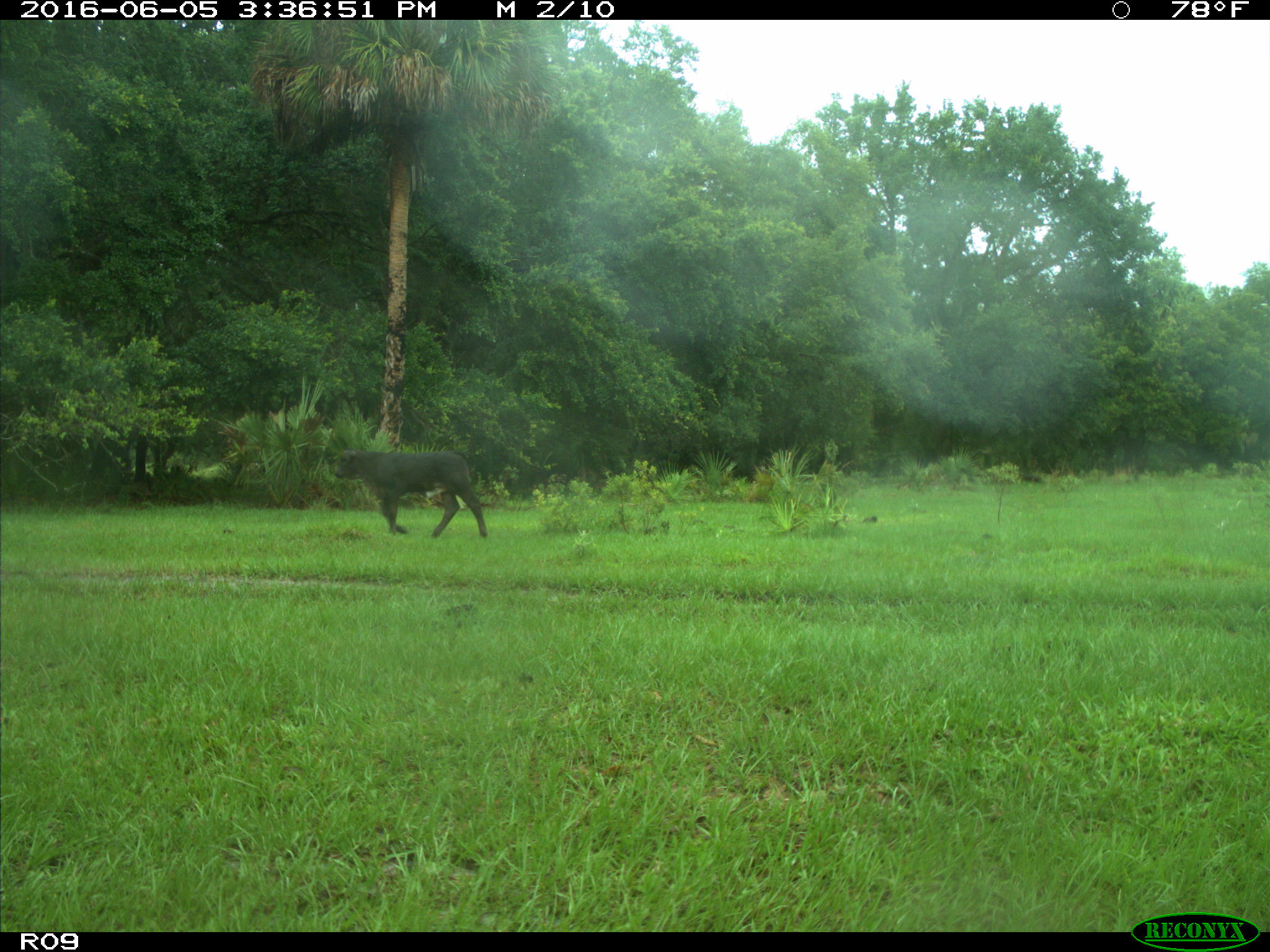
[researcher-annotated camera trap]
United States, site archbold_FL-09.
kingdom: Animalia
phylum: Chordata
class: Mammalia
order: Artiodactyla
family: Bovidae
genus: Bos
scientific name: Bos taurus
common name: domestic cow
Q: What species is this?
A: Bos taurus (domestic cow).